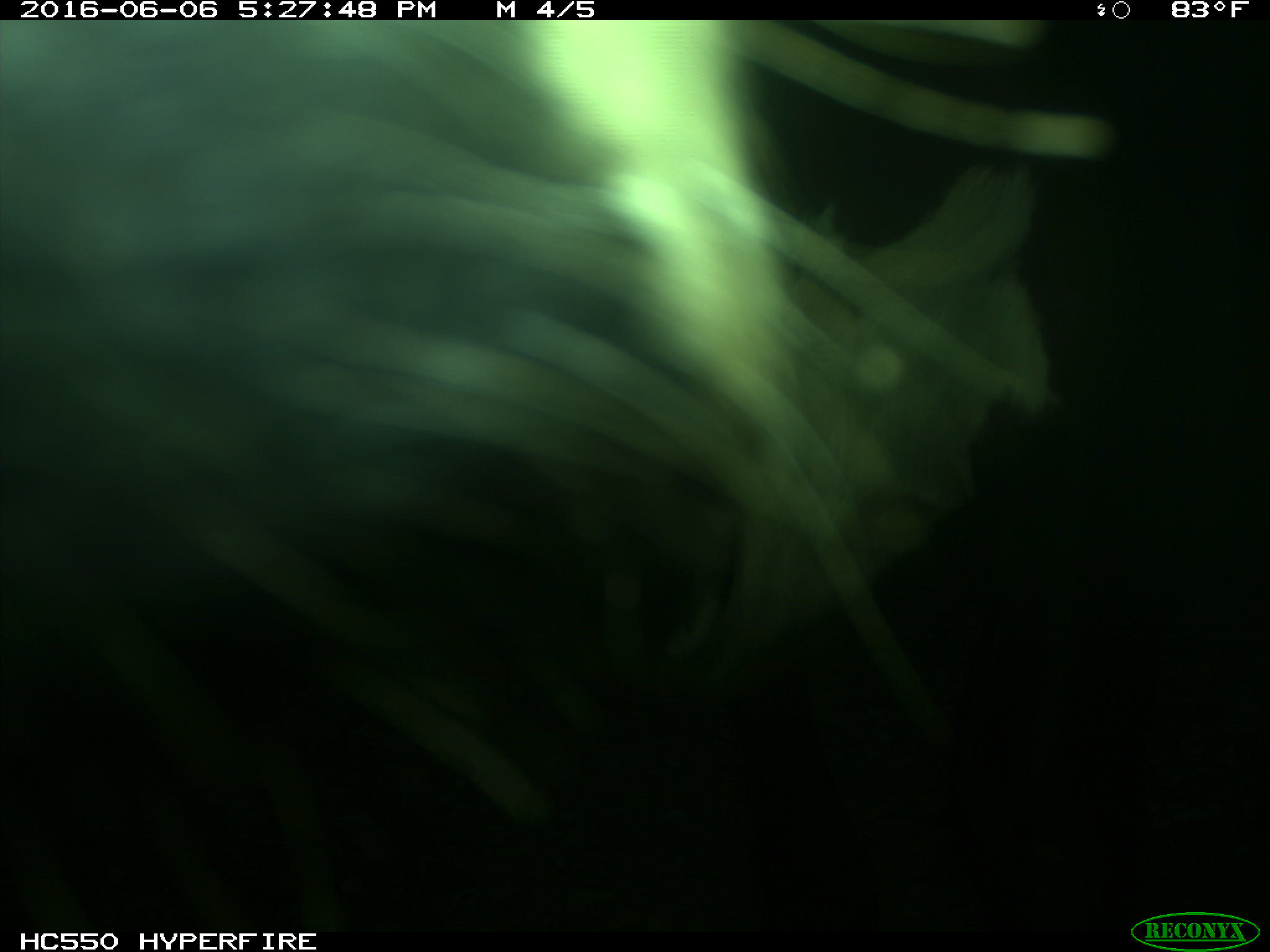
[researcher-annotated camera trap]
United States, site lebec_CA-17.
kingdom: Animalia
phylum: Chordata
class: Mammalia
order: Artiodactyla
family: Bovidae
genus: Bos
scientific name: Bos taurus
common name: domestic cow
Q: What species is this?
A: Bos taurus (domestic cow).